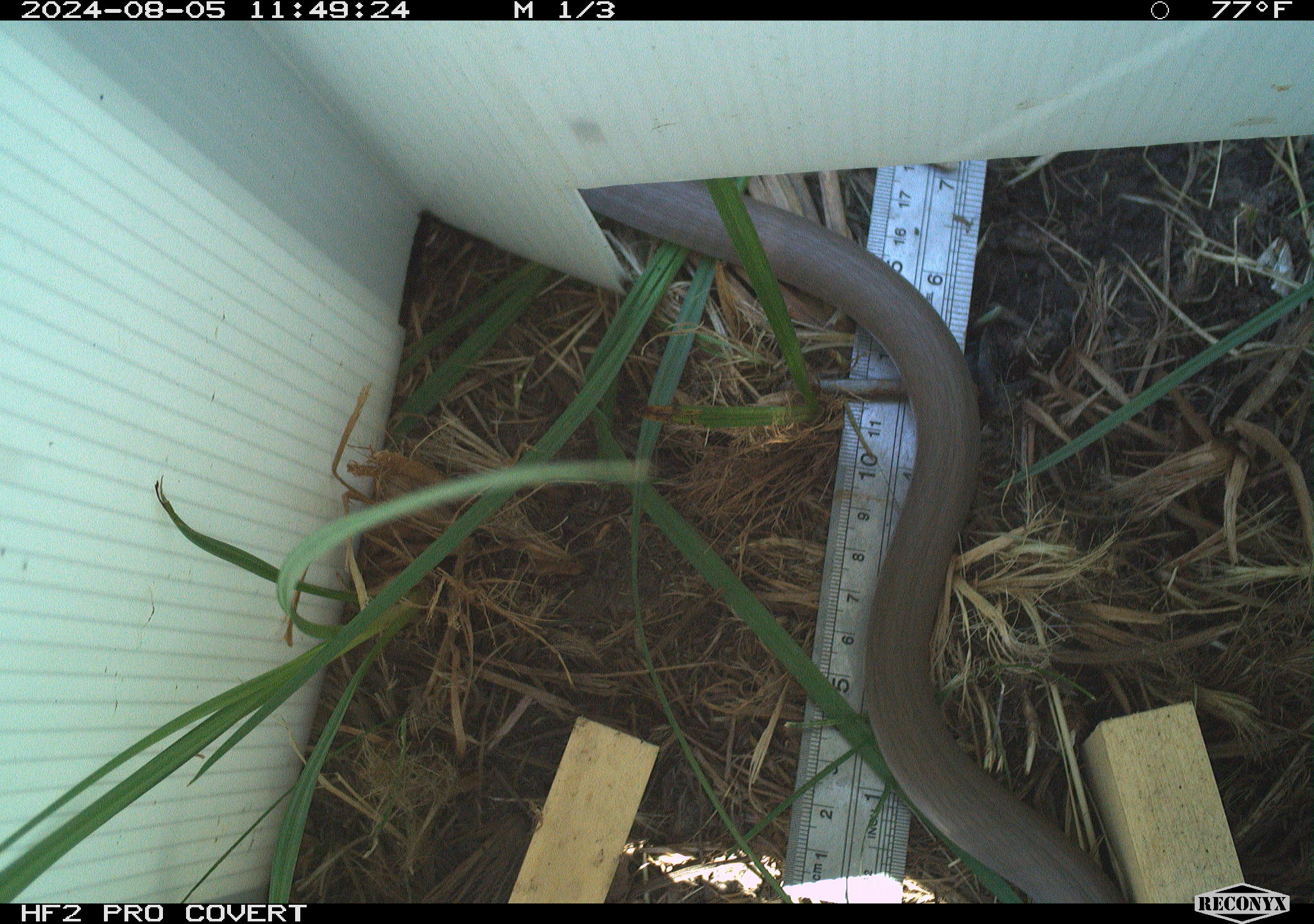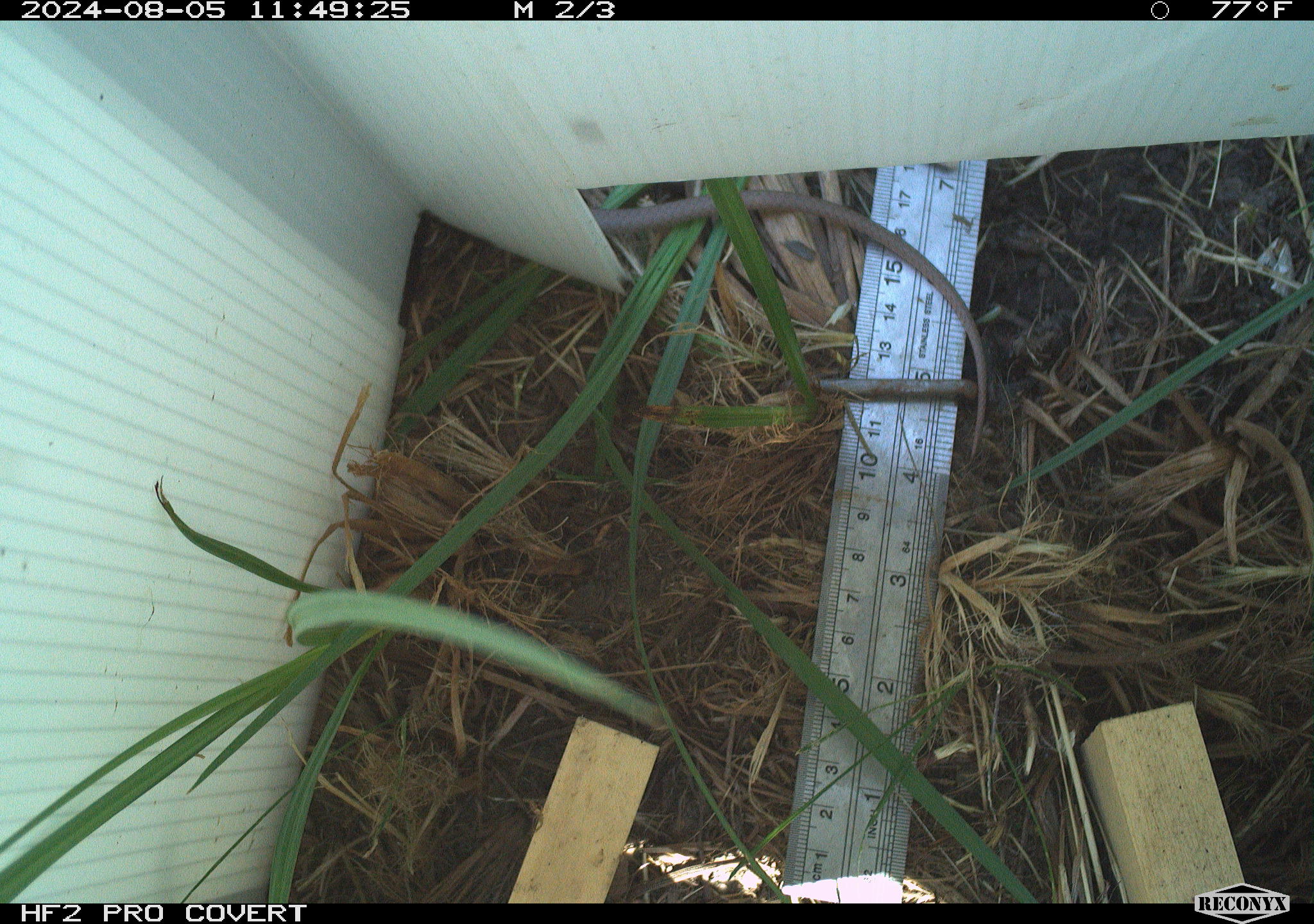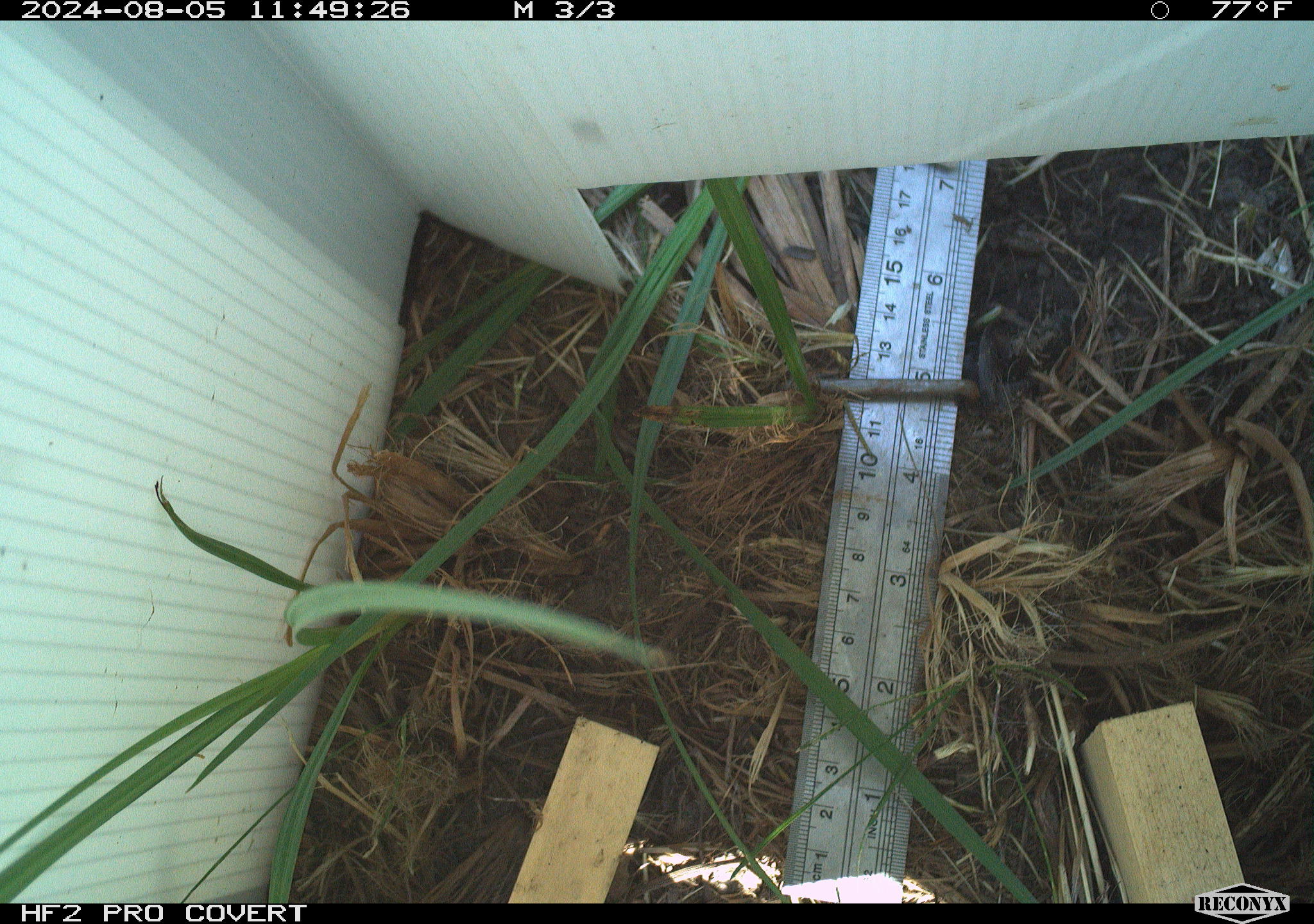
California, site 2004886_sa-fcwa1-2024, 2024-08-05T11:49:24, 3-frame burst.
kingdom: Animalia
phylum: Chordata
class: Reptilia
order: Squamata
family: Colubridae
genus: Coluber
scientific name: Coluber constrictor mormon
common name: western yellow-bellied racer